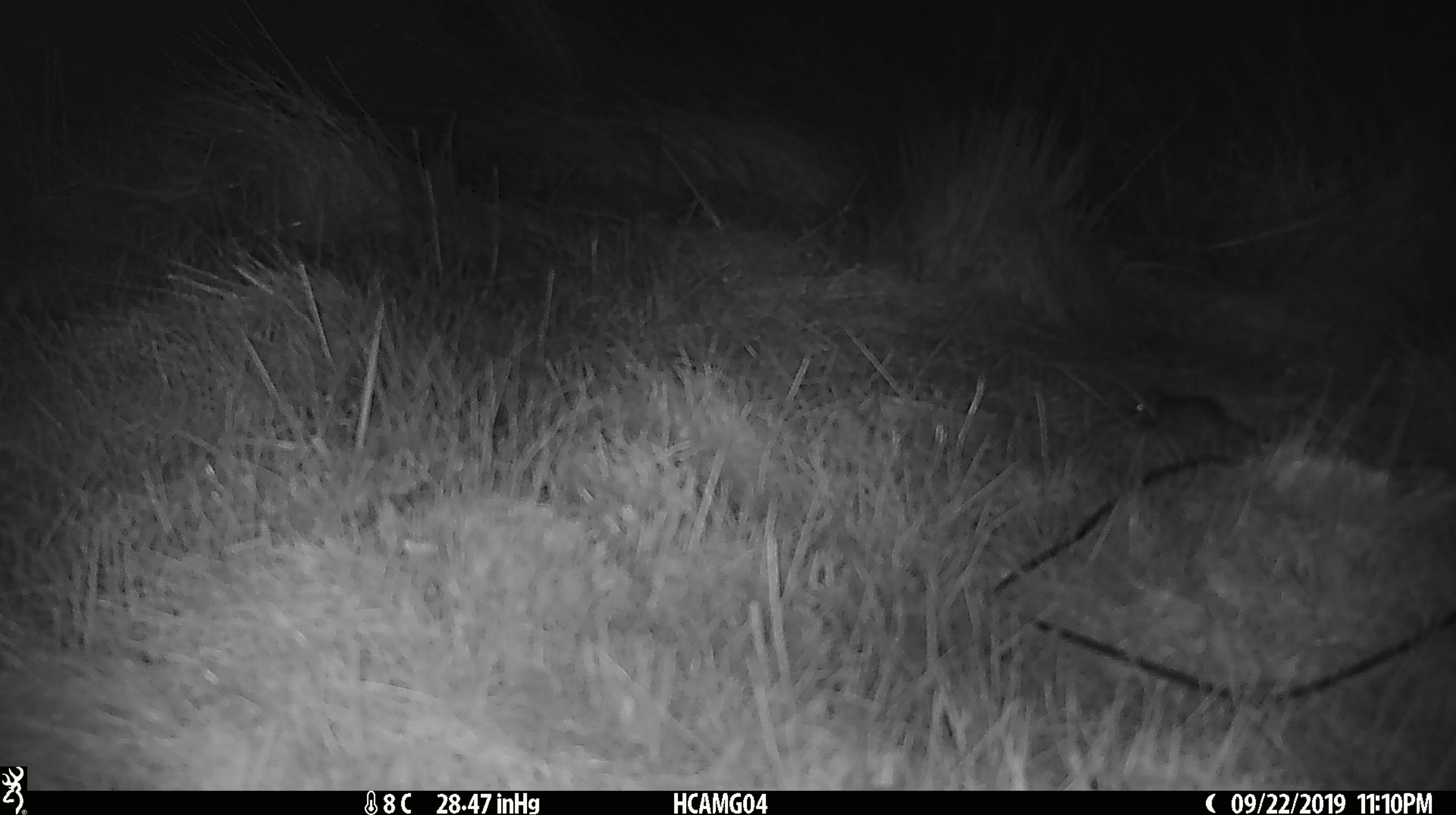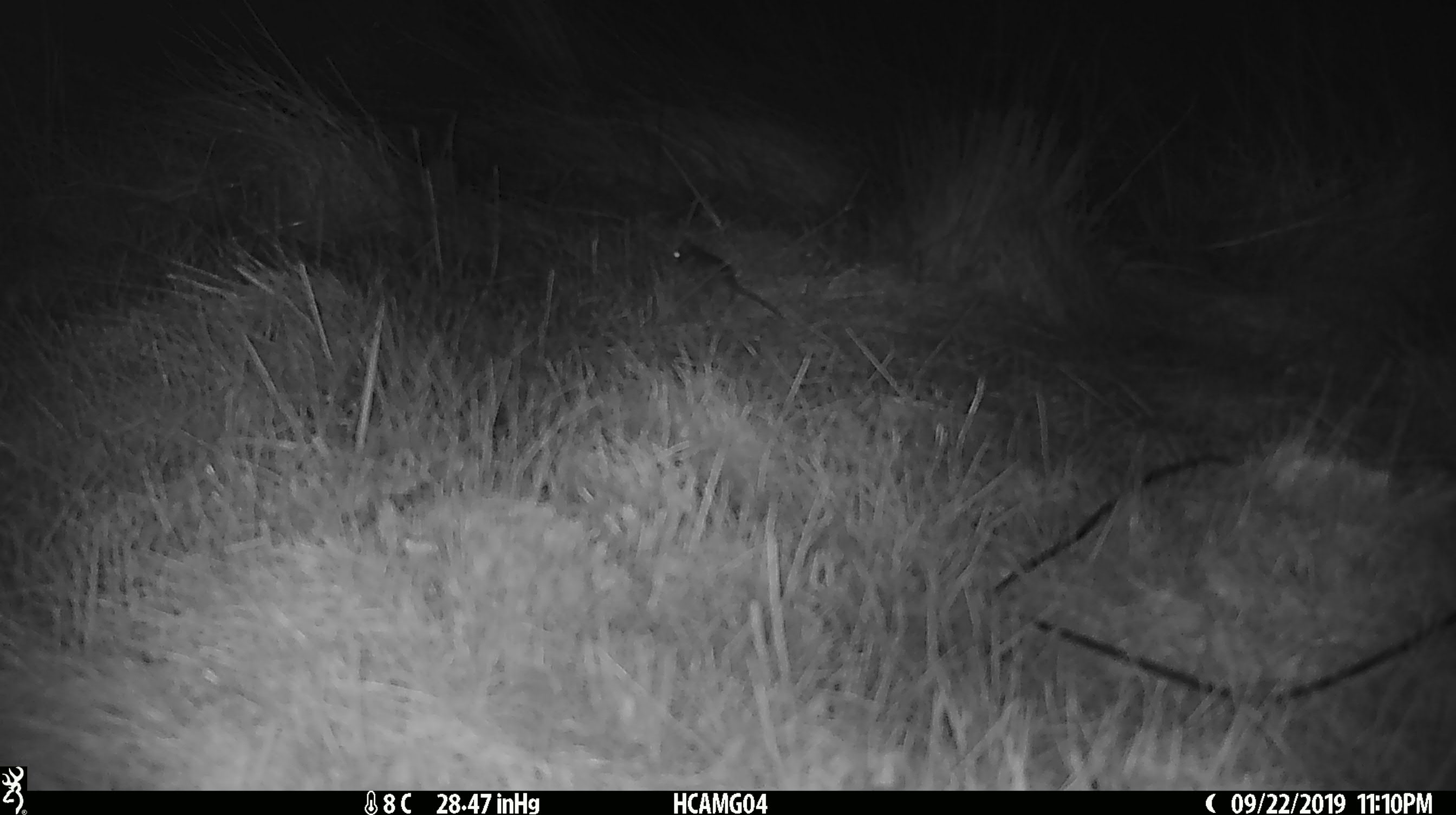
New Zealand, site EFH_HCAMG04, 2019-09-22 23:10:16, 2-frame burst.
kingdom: Animalia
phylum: Chordata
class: Mammalia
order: Rodentia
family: Muridae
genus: Mus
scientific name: Mus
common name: mouse